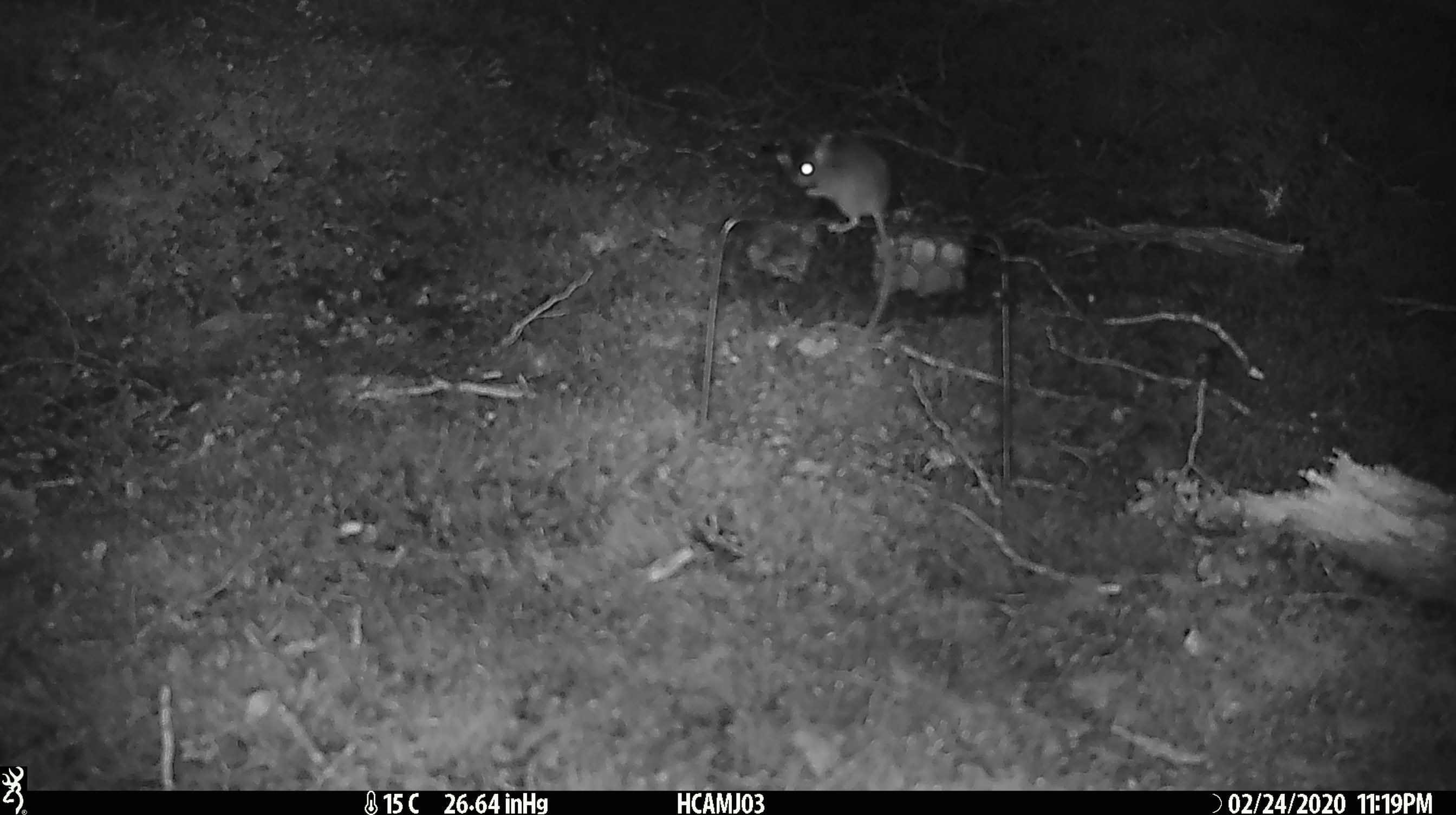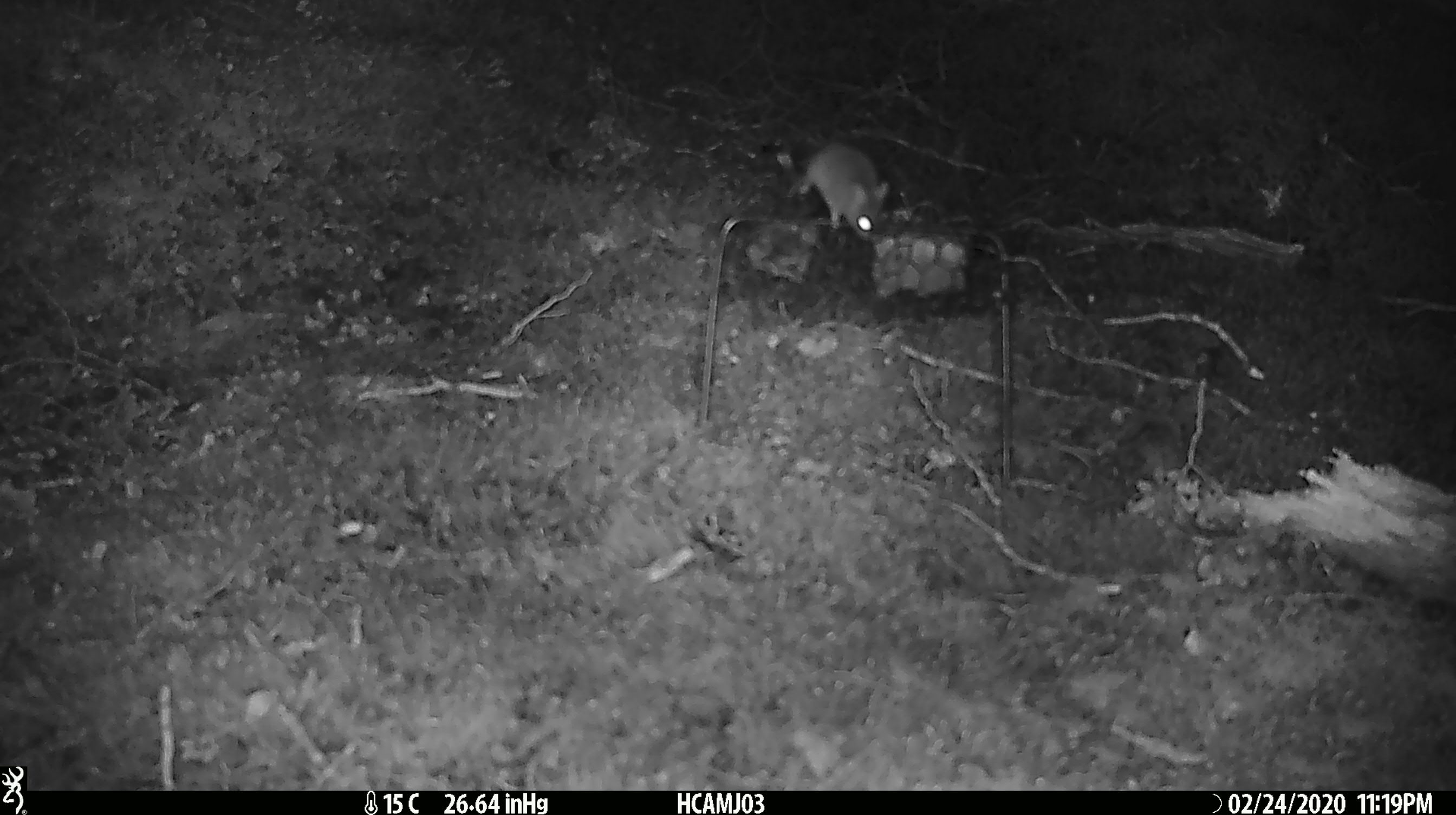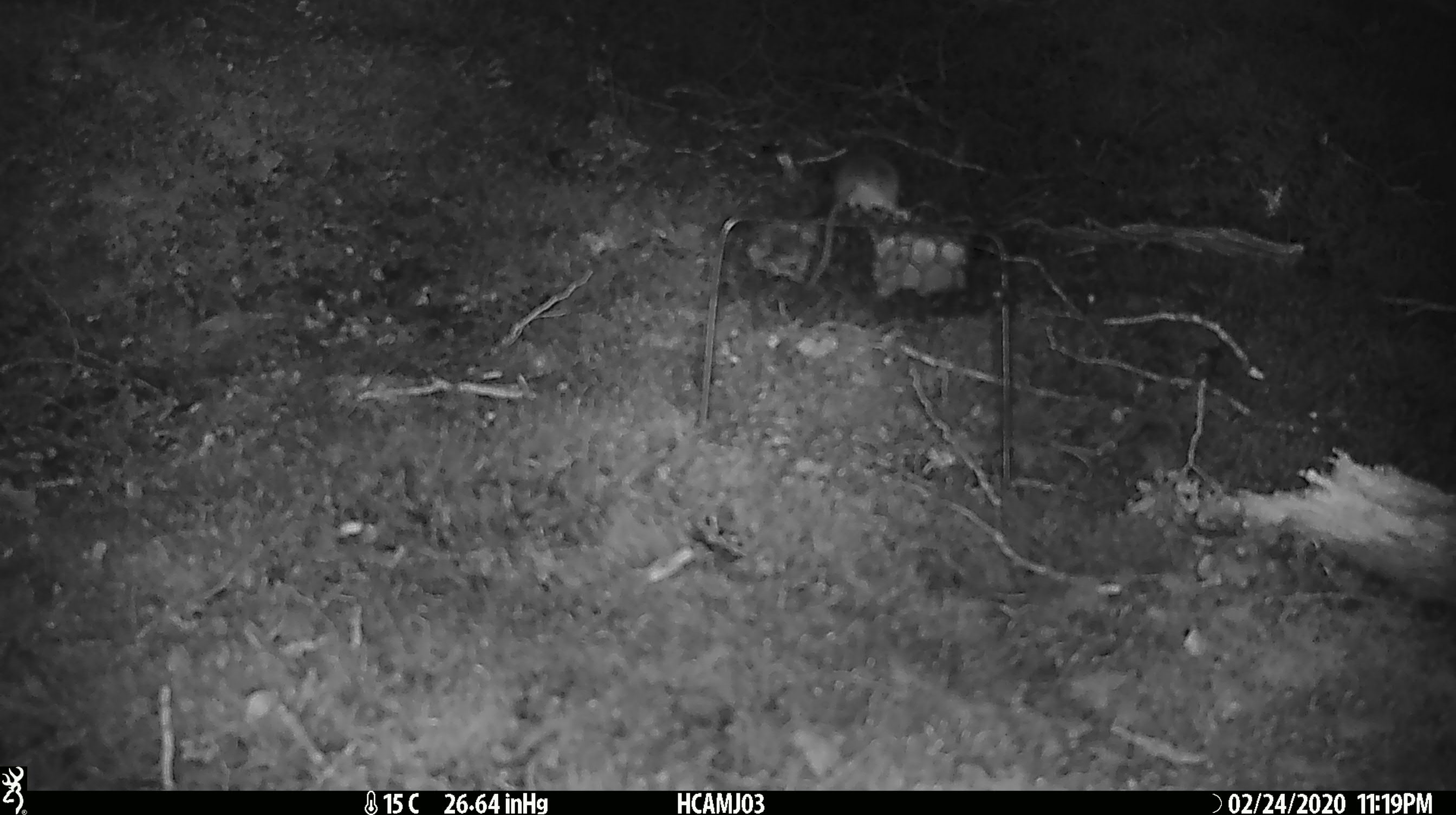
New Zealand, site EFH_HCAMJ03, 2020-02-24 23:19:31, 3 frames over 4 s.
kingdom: Animalia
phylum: Chordata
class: Mammalia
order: Rodentia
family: Muridae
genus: Mus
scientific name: Mus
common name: mouse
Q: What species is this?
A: Mouse (Mus).